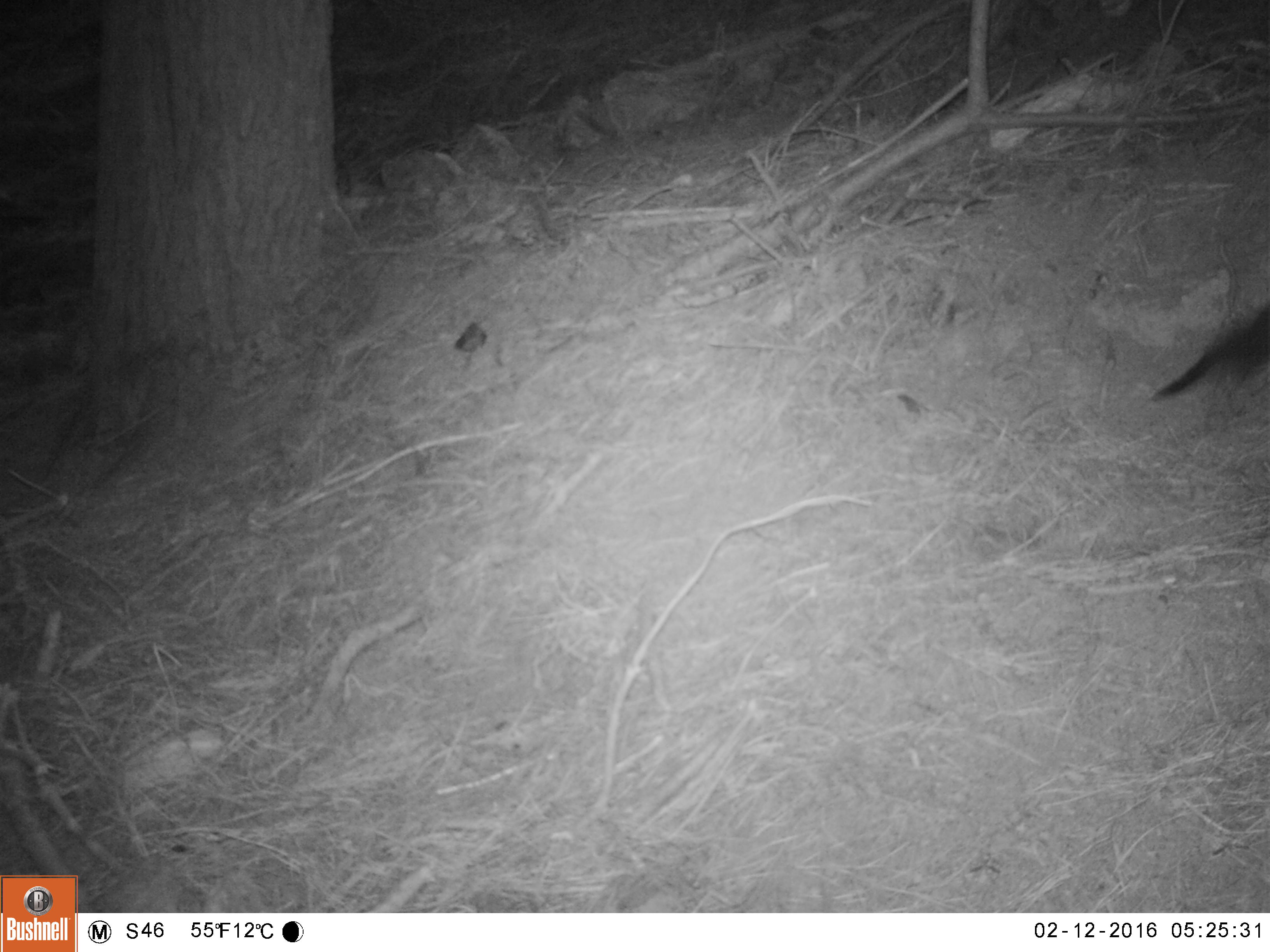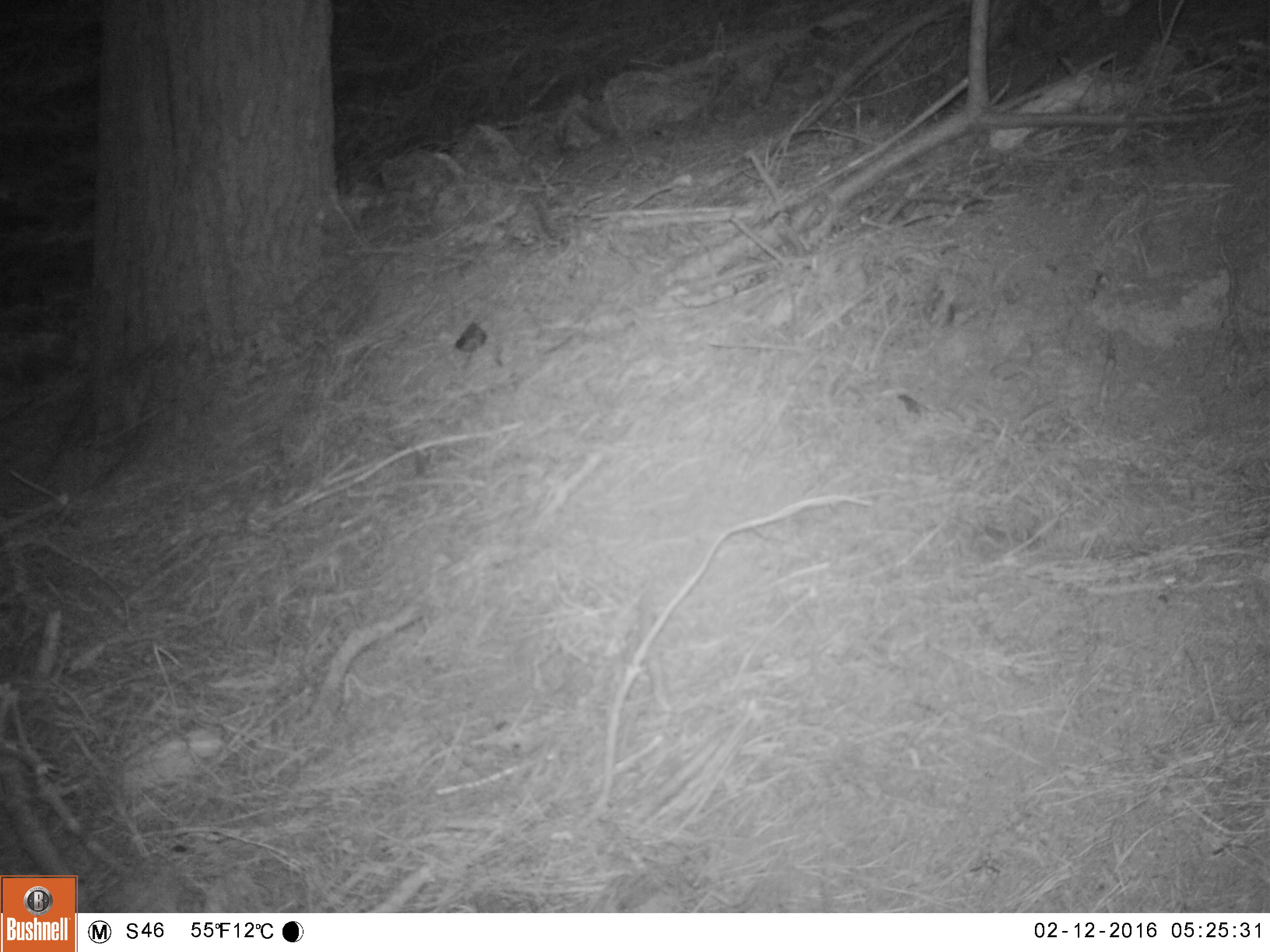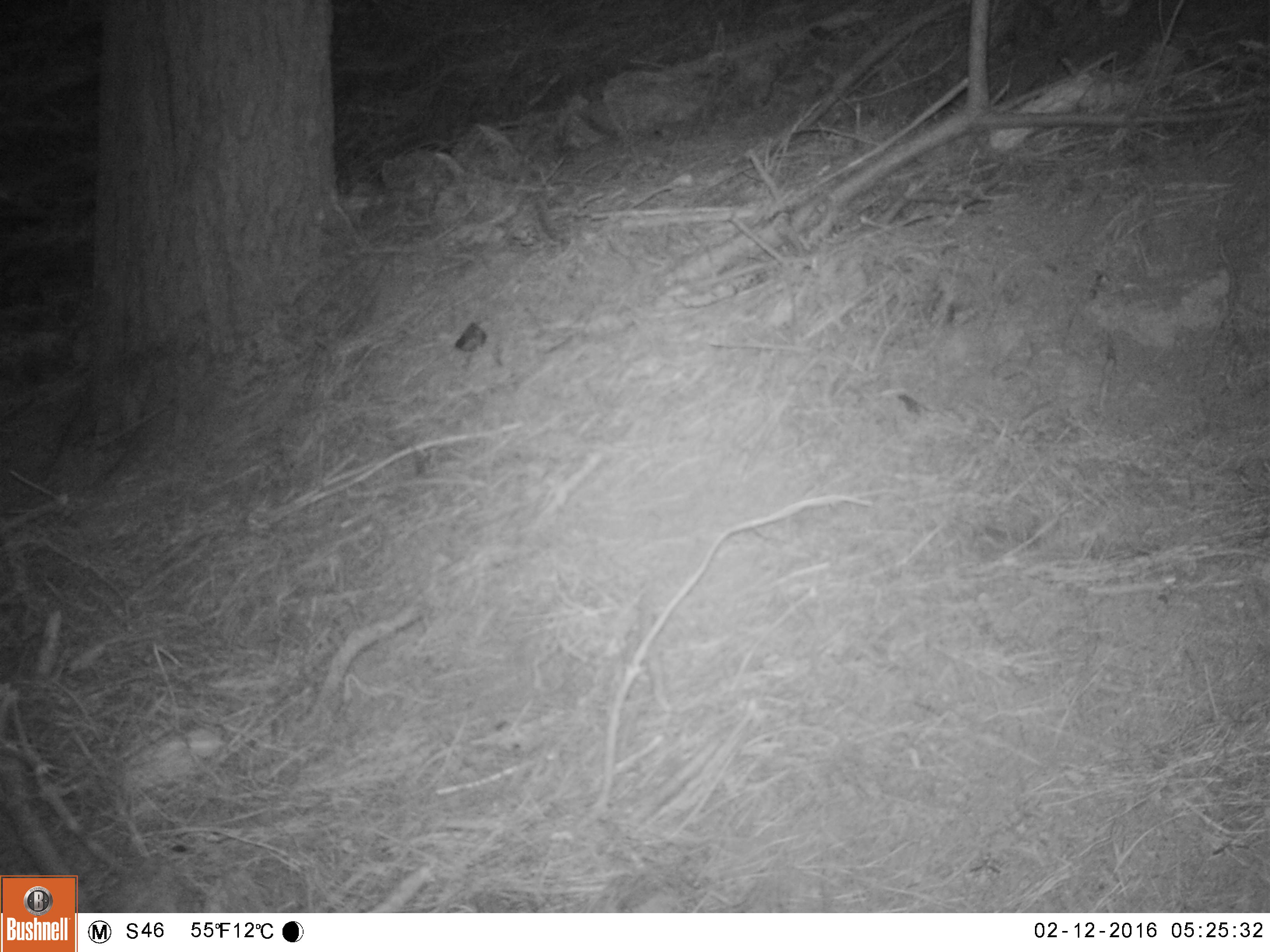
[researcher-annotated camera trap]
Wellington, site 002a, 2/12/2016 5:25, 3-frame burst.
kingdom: Animalia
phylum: Chordata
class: Aves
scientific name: Aves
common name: bird